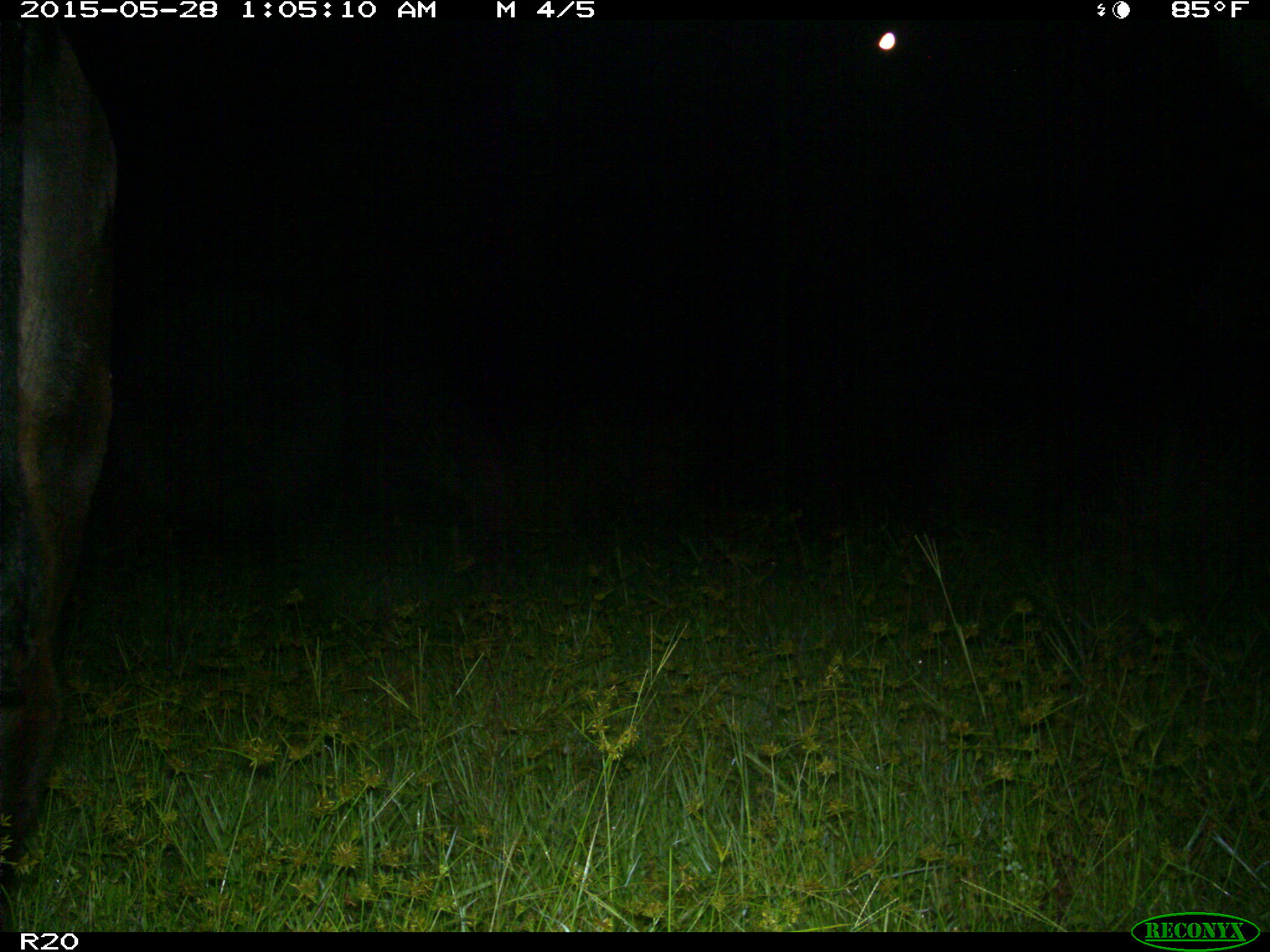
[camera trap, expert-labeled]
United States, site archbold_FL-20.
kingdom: Animalia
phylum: Chordata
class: Mammalia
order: Artiodactyla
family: Bovidae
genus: Bos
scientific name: Bos taurus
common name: domestic cow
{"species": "Bos taurus (domestic cow)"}